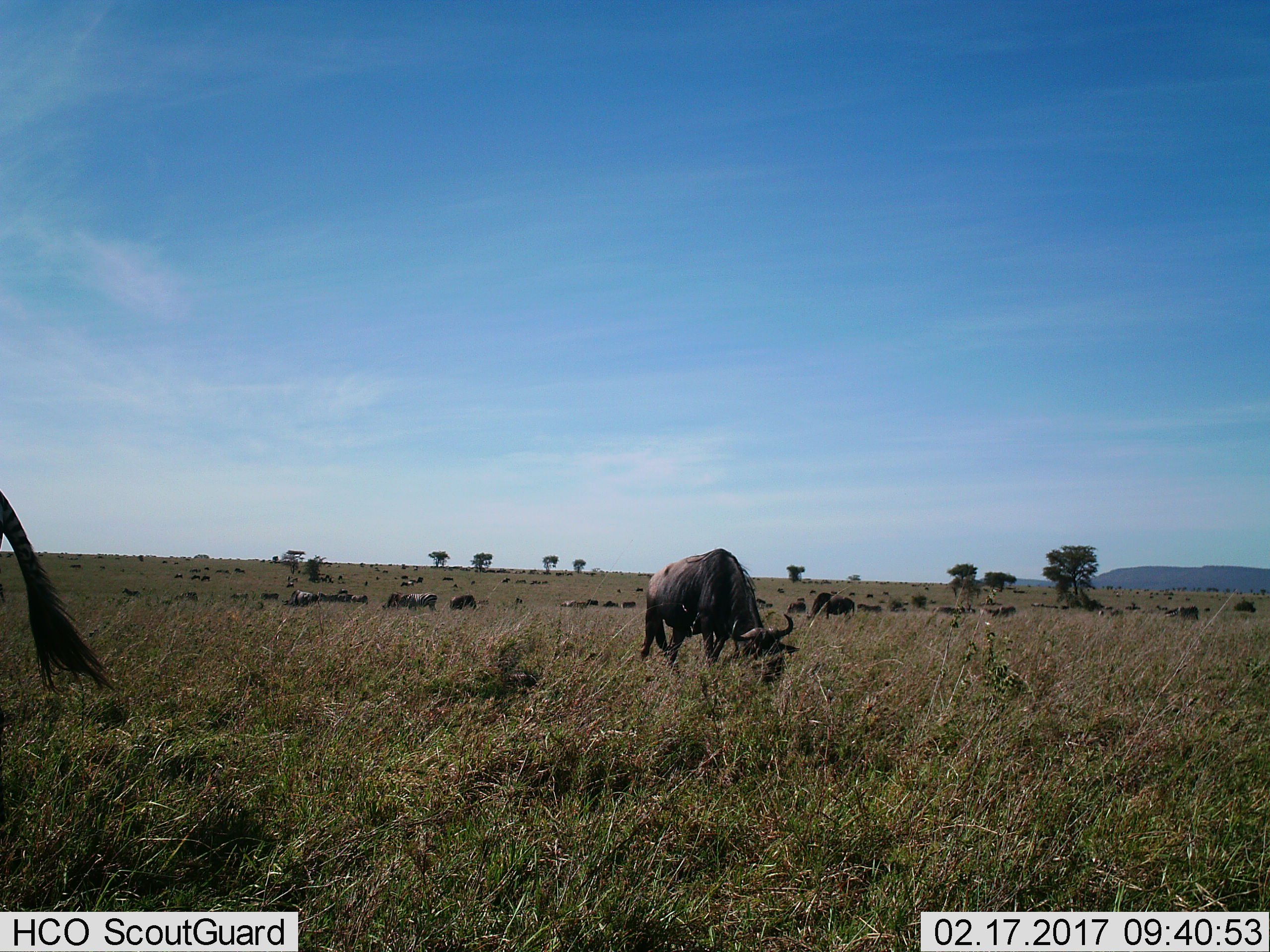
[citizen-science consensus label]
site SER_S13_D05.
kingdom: Animalia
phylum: Chordata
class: Mammalia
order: Artiodactyla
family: Bovidae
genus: Connochaetes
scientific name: Connochaetes taurinus taurinus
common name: blue wildebeest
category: wildebeestblue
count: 11-50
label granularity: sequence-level